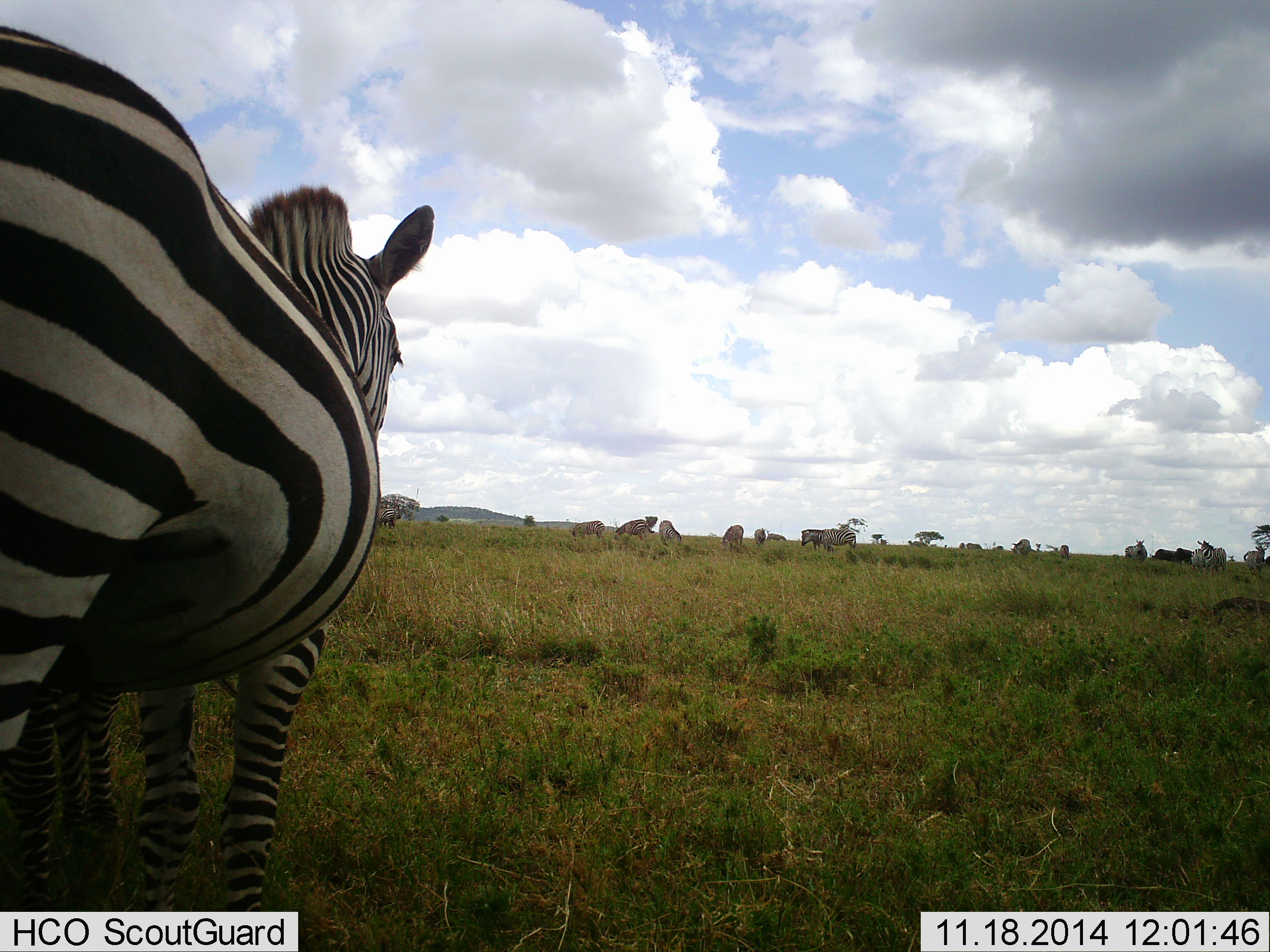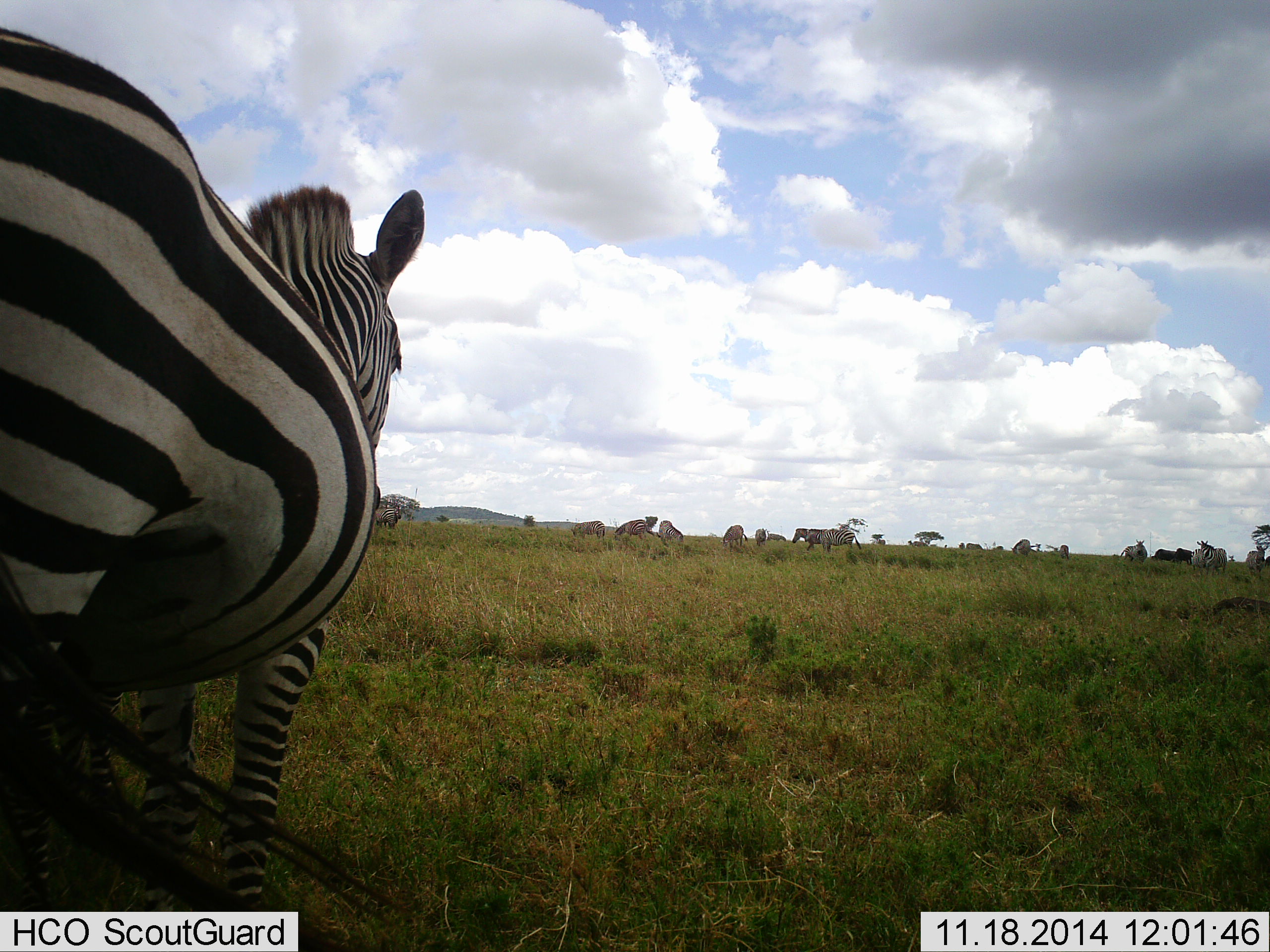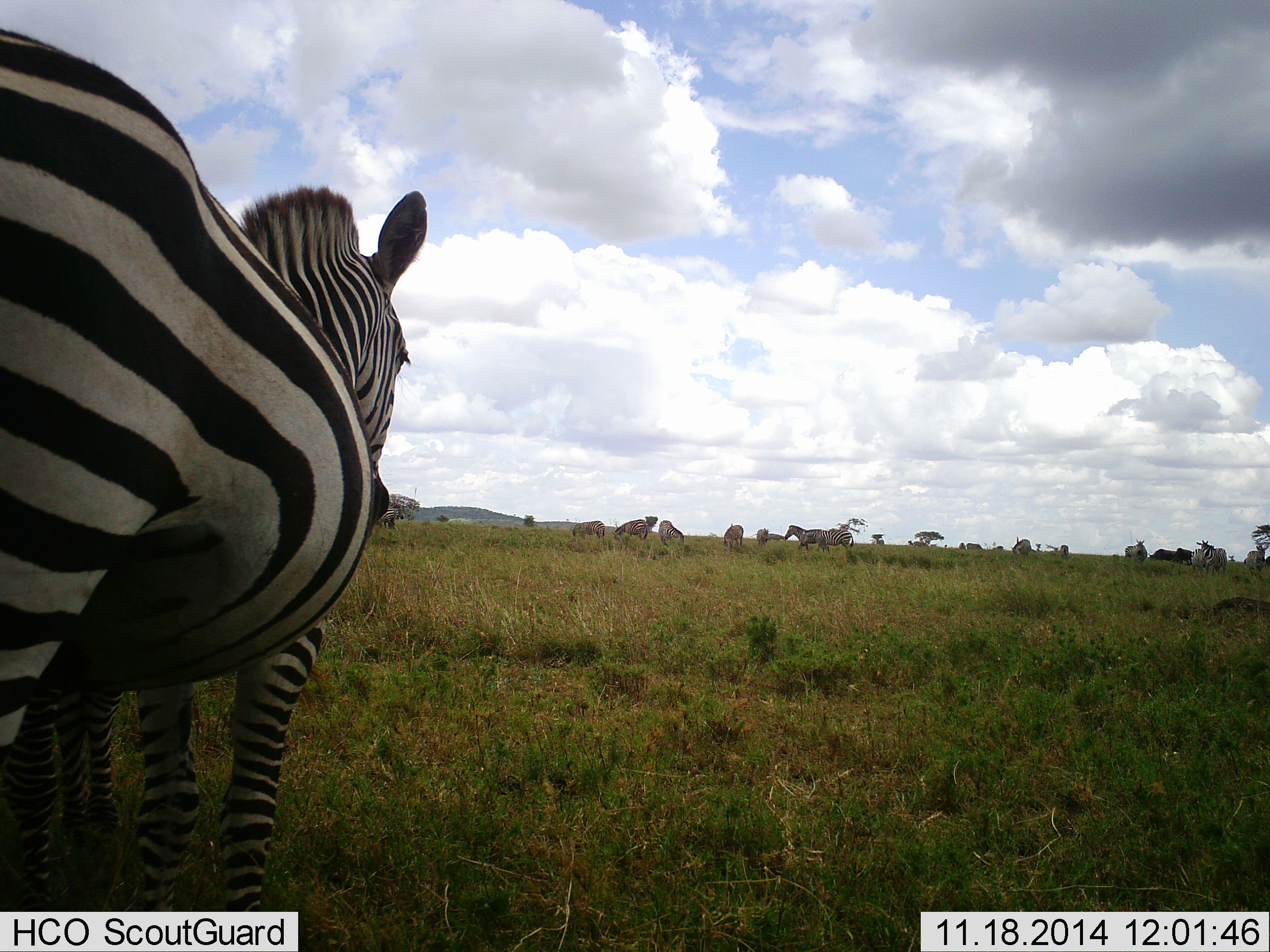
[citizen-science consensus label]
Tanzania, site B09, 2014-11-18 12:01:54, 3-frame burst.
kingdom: Animalia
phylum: Chordata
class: Mammalia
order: Perissodactyla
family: Equidae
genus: Equus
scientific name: Equus quagga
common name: plains zebra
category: zebra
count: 11-50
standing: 90%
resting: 0%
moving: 20%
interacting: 0%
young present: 10%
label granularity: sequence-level